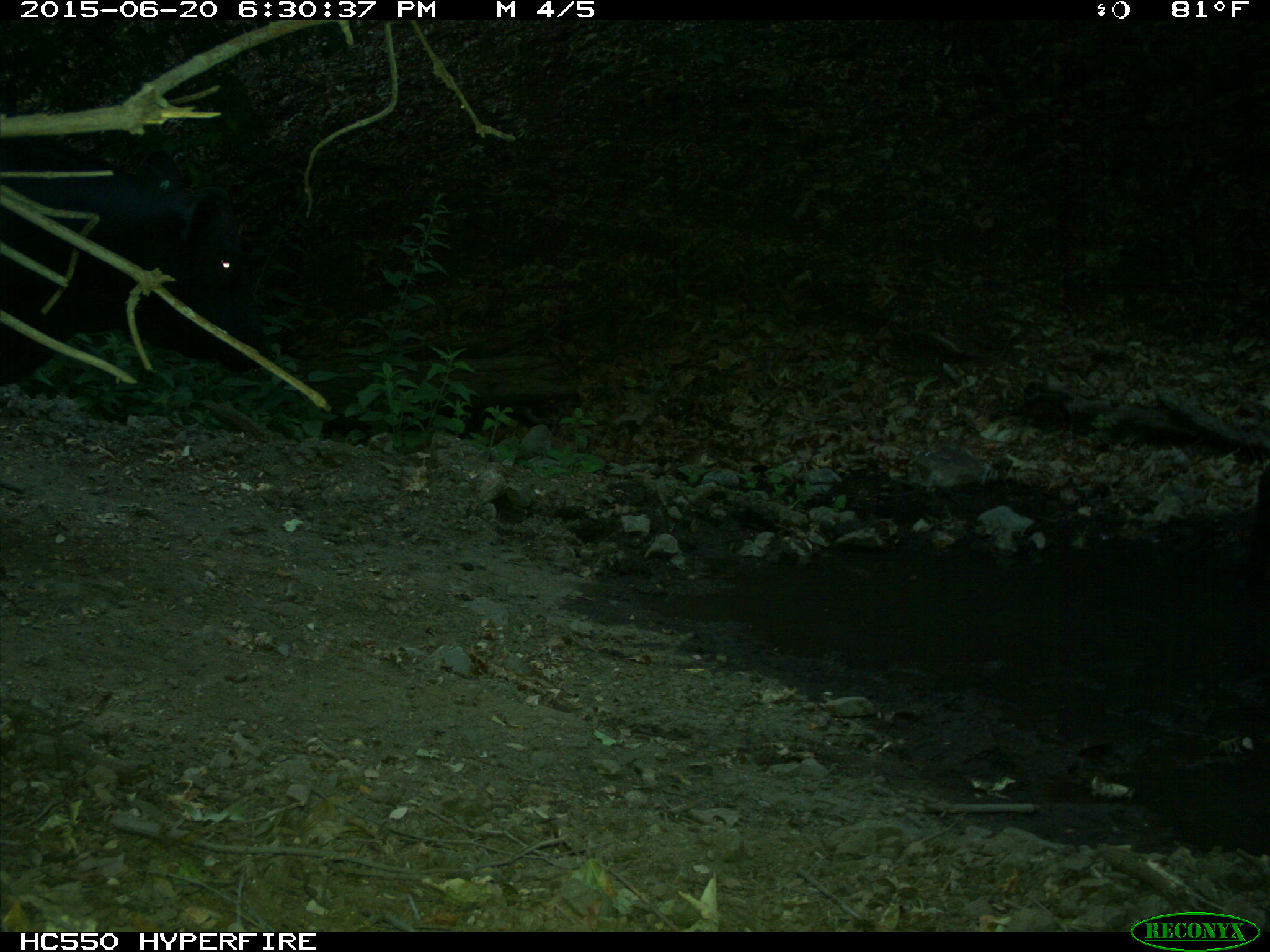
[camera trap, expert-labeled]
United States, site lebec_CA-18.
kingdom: Animalia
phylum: Chordata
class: Mammalia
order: Artiodactyla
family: Bovidae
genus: Bos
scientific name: Bos taurus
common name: domestic cow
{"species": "Bos taurus (domestic cow)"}